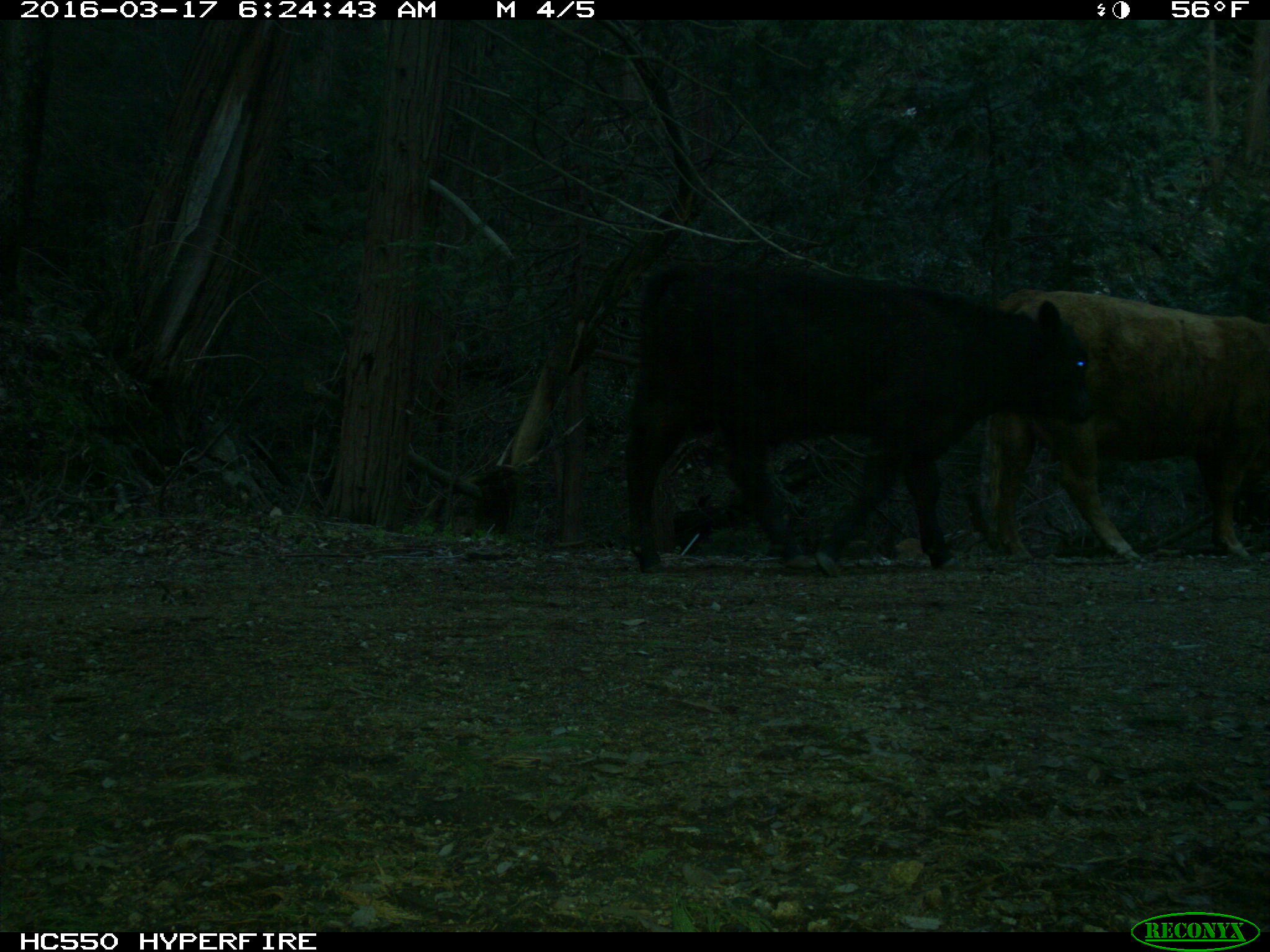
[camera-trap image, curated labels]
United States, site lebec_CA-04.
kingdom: Animalia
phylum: Chordata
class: Mammalia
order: Artiodactyla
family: Bovidae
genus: Bos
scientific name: Bos taurus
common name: domestic cow